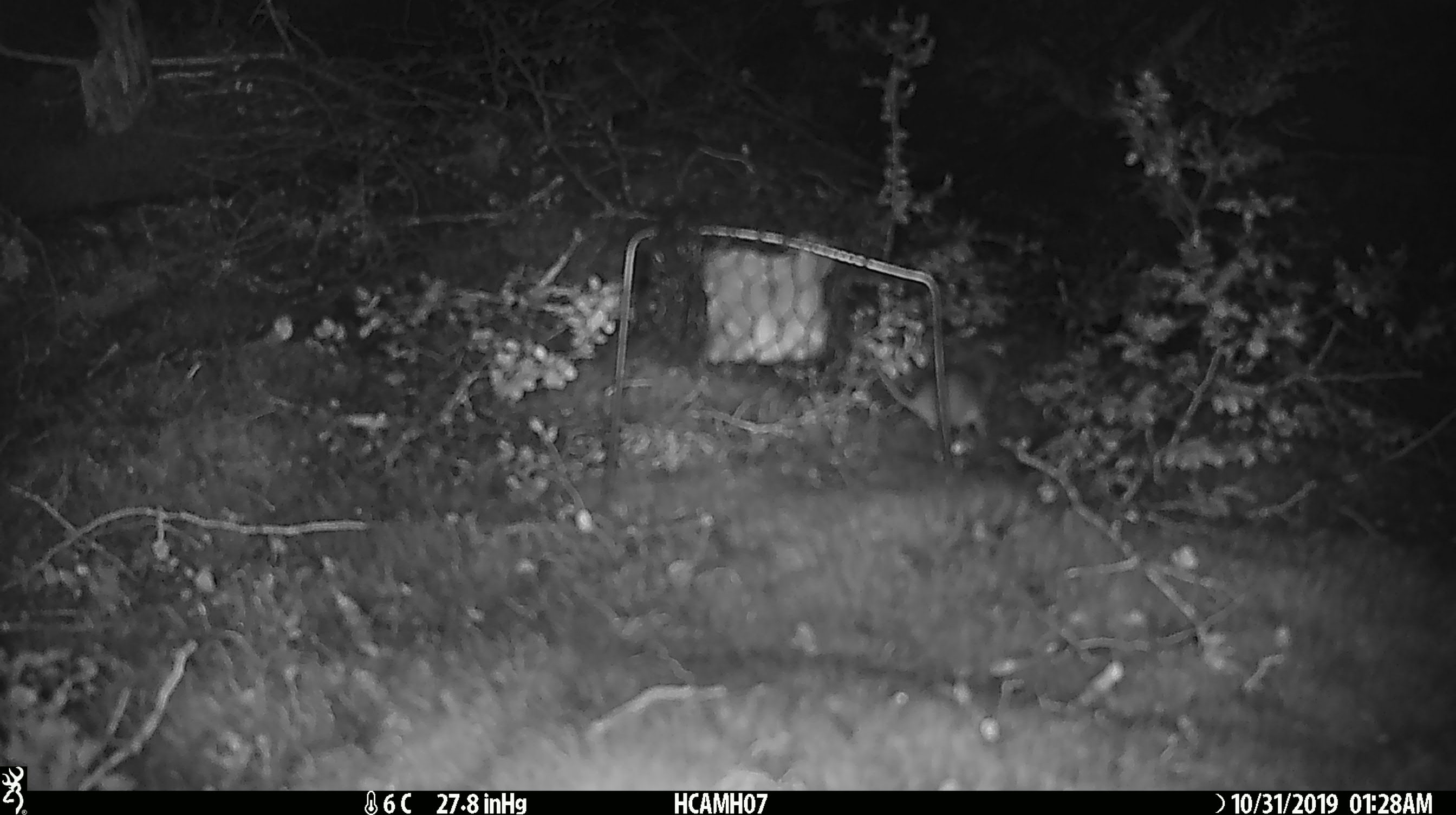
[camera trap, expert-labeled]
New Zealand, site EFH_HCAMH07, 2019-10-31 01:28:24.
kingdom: Animalia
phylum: Chordata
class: Mammalia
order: Rodentia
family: Muridae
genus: Mus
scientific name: Mus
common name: mouse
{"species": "mouse (Mus)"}